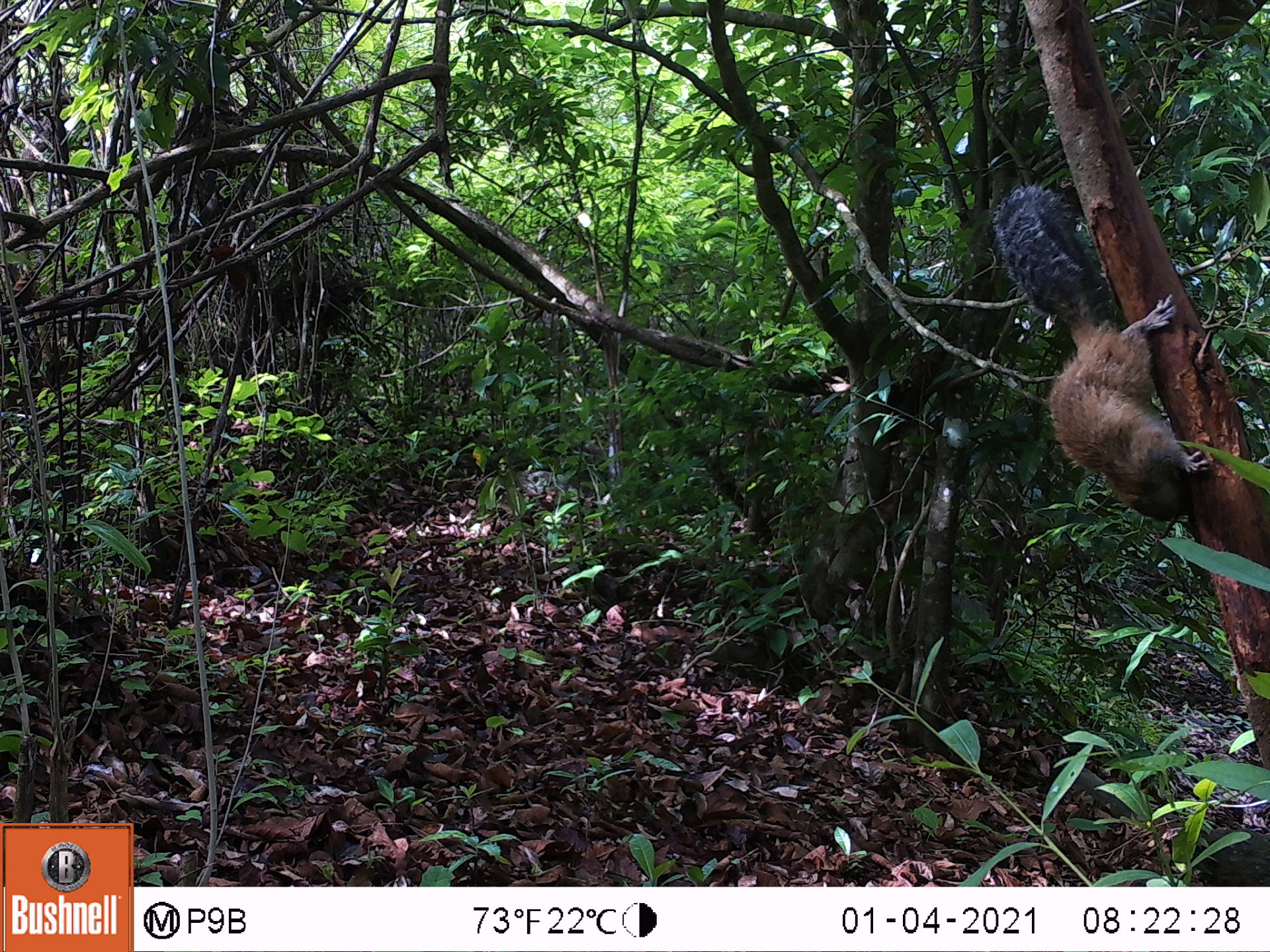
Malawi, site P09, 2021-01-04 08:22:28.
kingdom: Animalia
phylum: Chordata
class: Mammalia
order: Rodentia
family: Sciuridae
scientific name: Sciuridae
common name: squirrel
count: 1